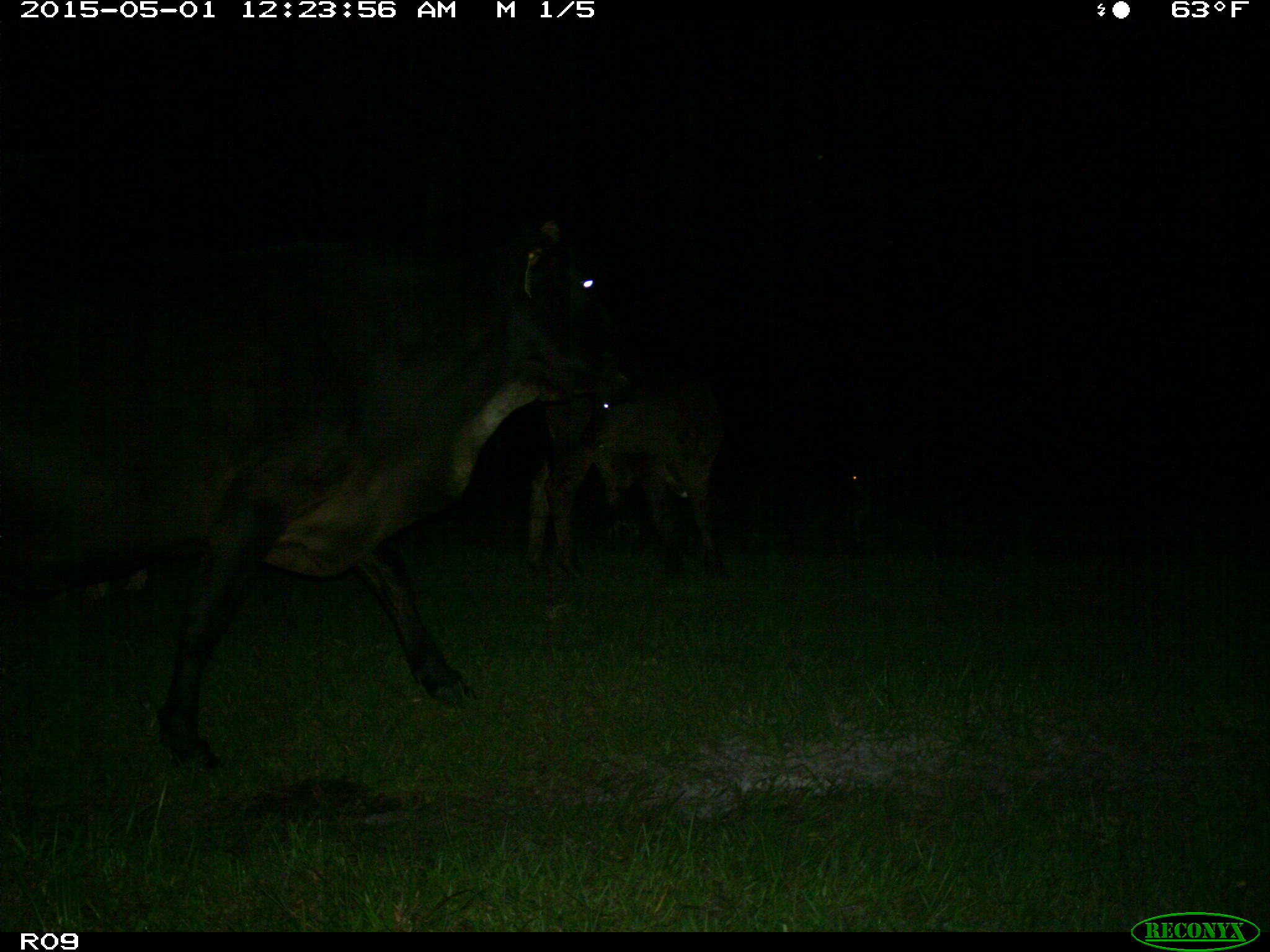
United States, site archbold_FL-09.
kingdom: Animalia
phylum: Chordata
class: Mammalia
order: Artiodactyla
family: Bovidae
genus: Bos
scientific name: Bos taurus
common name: domestic cow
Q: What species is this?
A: Bos taurus (domestic cow).